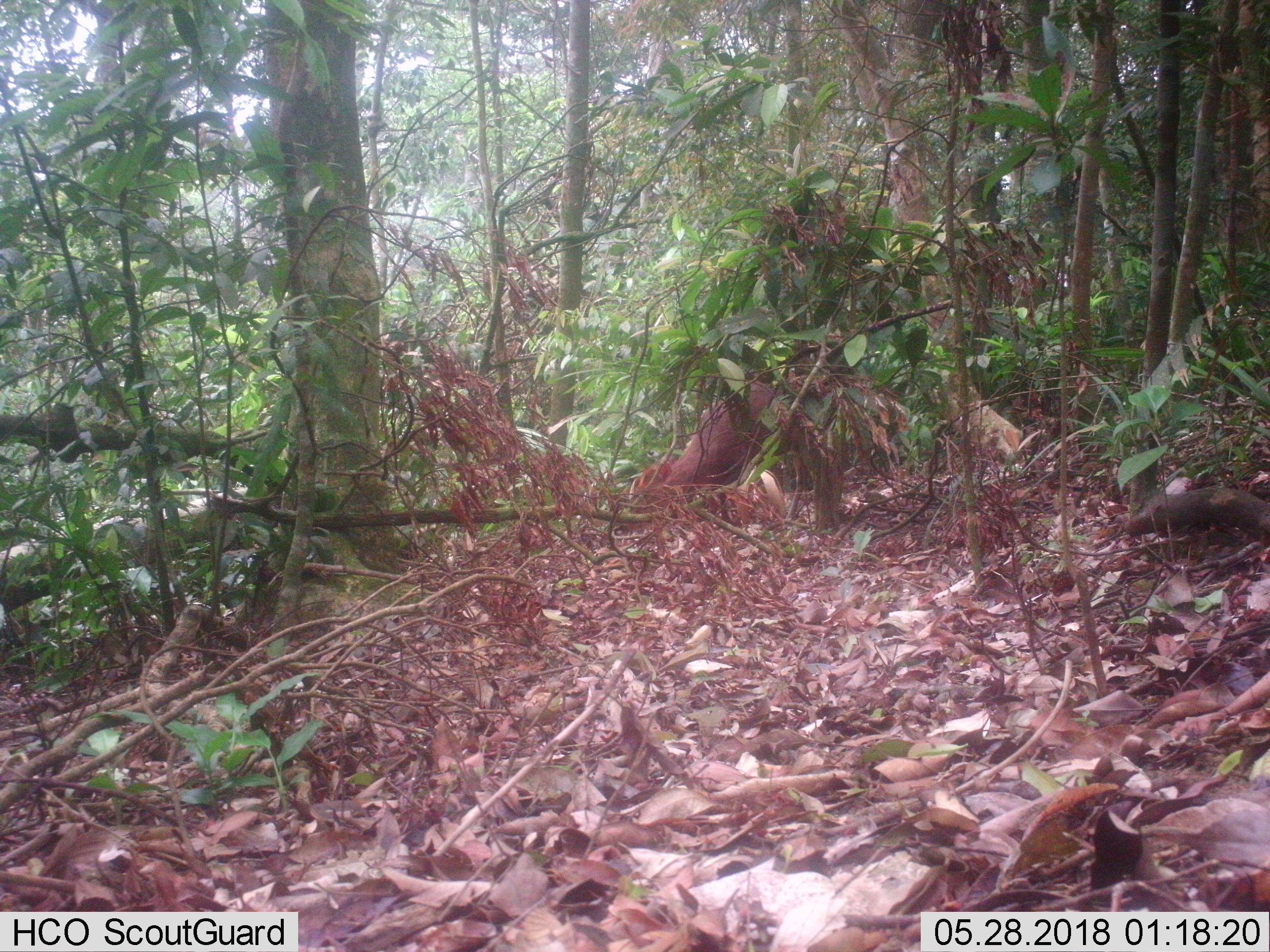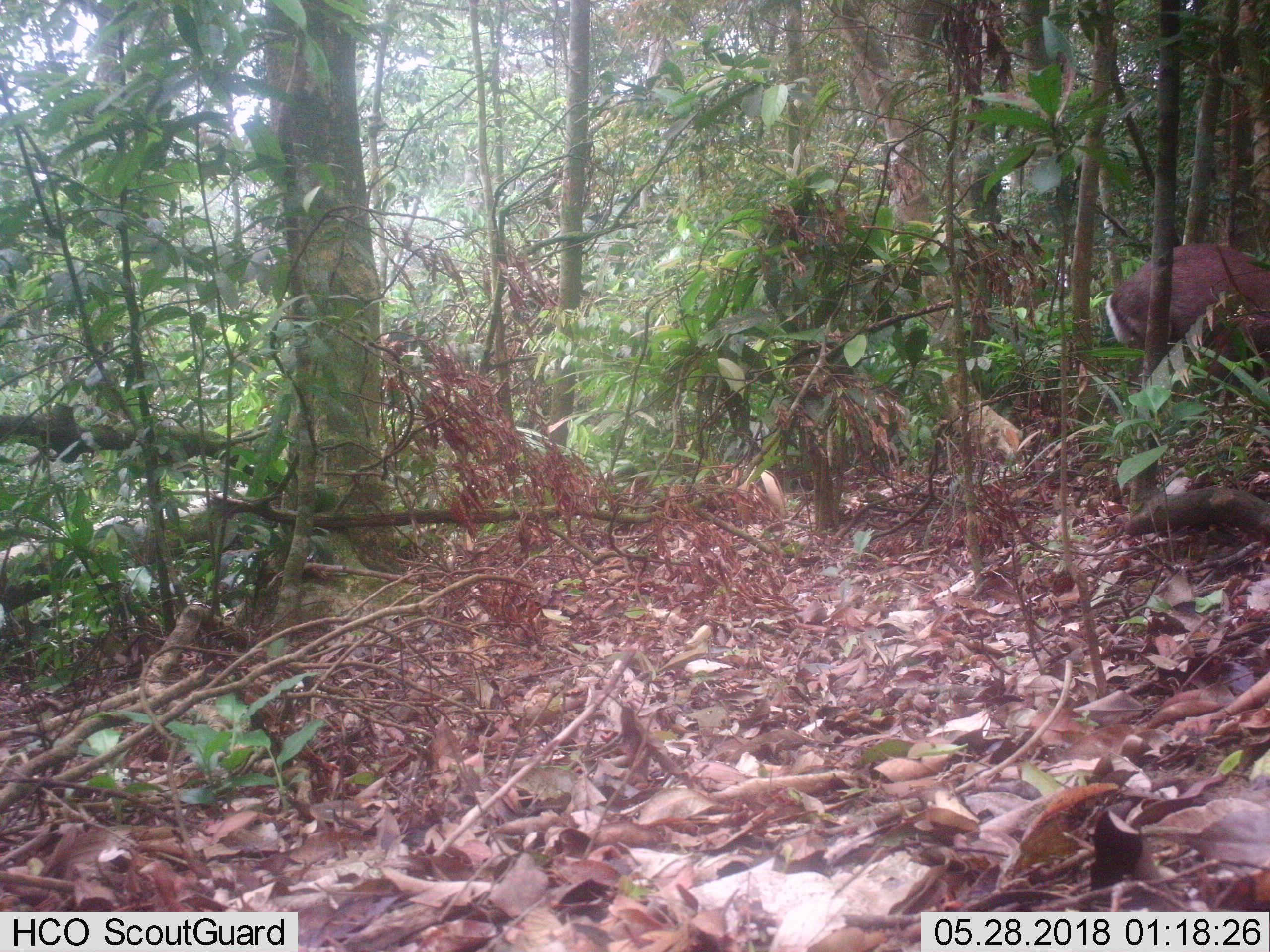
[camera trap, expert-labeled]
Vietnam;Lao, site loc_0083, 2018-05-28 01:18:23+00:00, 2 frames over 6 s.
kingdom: Animalia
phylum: Chordata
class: Mammalia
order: Artiodactyla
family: Cervidae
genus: Muntiacus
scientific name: Muntiacus rooseveltorum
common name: roosevelt's muntjac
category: roosevelts muntjac group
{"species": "roosevelts muntjac group (roosevelt's muntjac) (Muntiacus rooseveltorum)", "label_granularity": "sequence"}